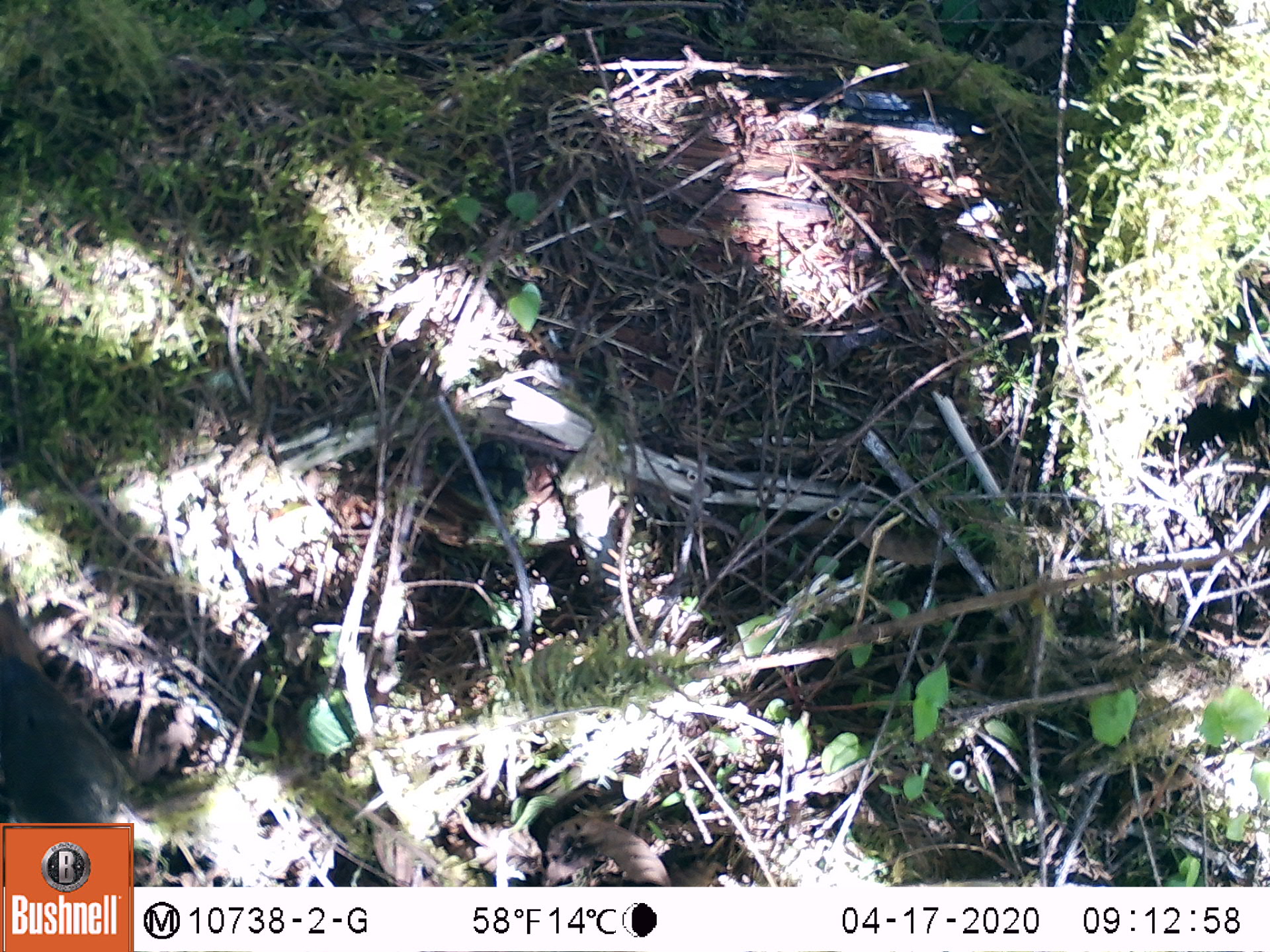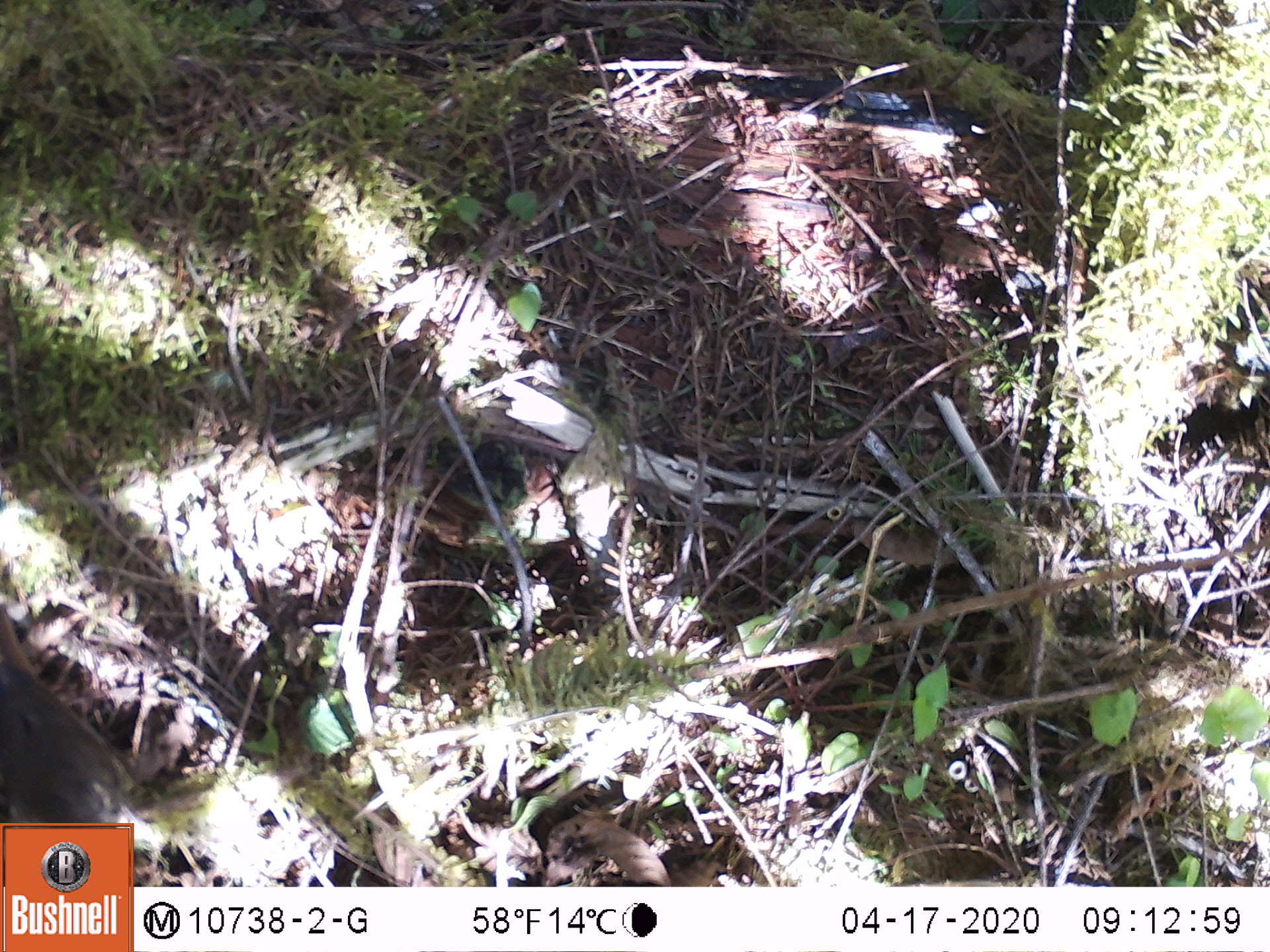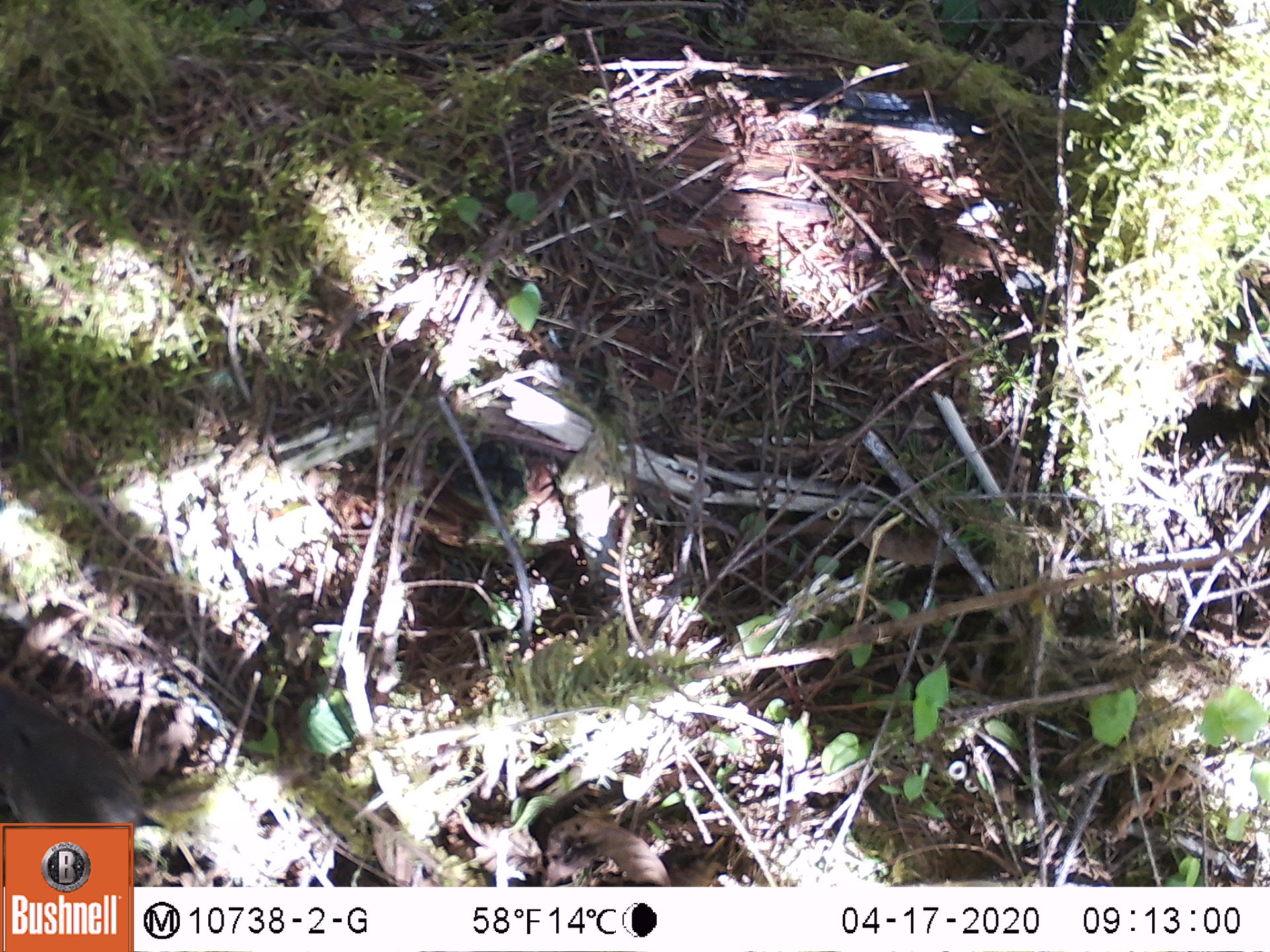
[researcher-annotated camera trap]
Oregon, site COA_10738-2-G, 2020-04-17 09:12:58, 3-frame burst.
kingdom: Animalia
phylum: Chordata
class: Aves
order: Passeriformes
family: Turdidae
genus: Catharus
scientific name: Catharus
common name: brown thrushes and nightingale-thrushes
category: catharus species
Catharus species (brown thrushes and nightingale-thrushes) (Catharus).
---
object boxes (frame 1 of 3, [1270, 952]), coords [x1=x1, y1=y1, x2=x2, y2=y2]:
catharus species: [x1=0, y1=595, x2=130, y2=817]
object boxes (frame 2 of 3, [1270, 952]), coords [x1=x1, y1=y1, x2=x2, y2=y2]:
catharus species: [x1=5, y1=602, x2=135, y2=812]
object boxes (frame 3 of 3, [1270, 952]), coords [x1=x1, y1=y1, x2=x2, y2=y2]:
catharus species: [x1=0, y1=665, x2=151, y2=818]